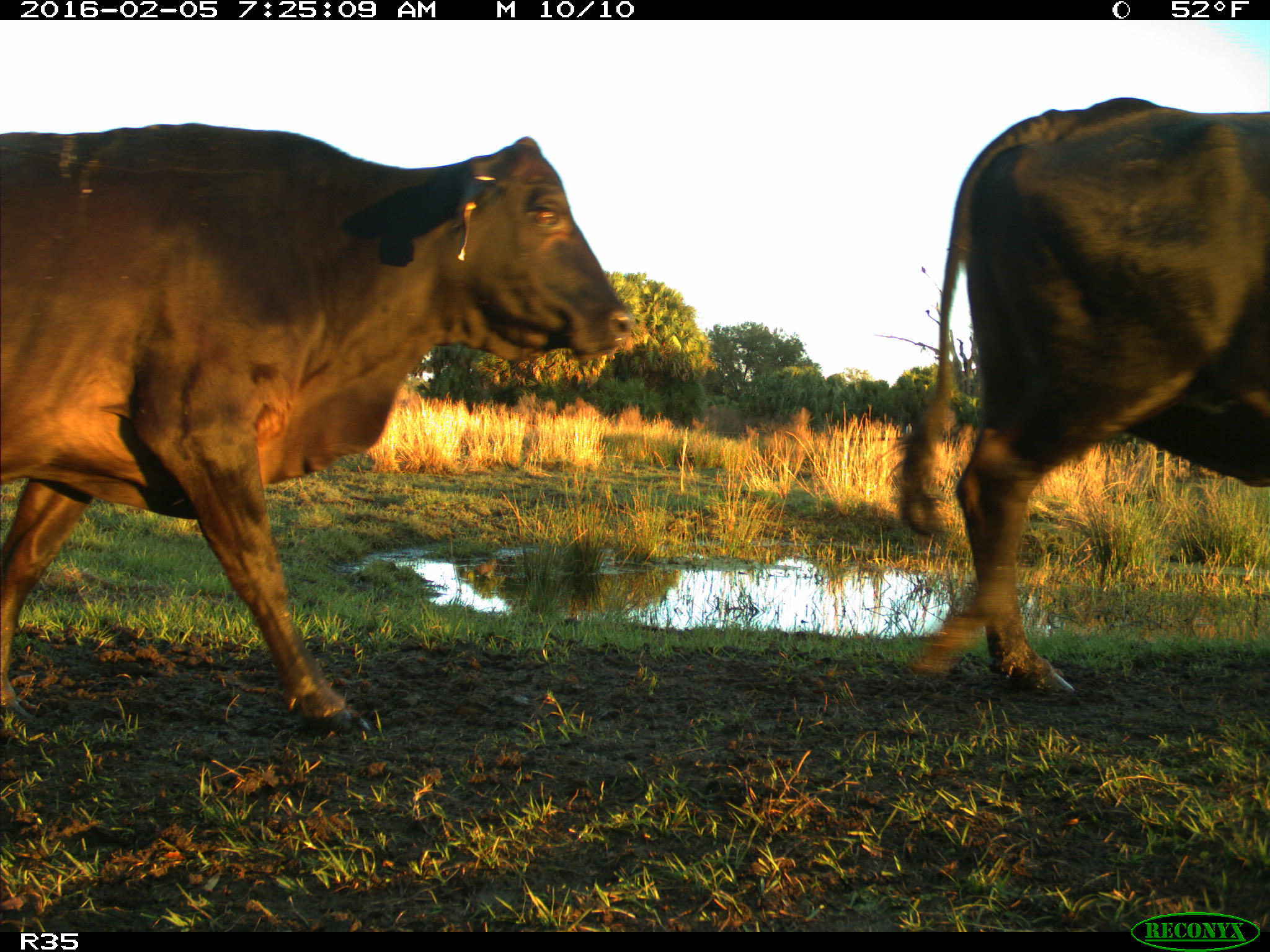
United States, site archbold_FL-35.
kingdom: Animalia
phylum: Chordata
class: Mammalia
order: Artiodactyla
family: Bovidae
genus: Bos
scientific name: Bos taurus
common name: domestic cow